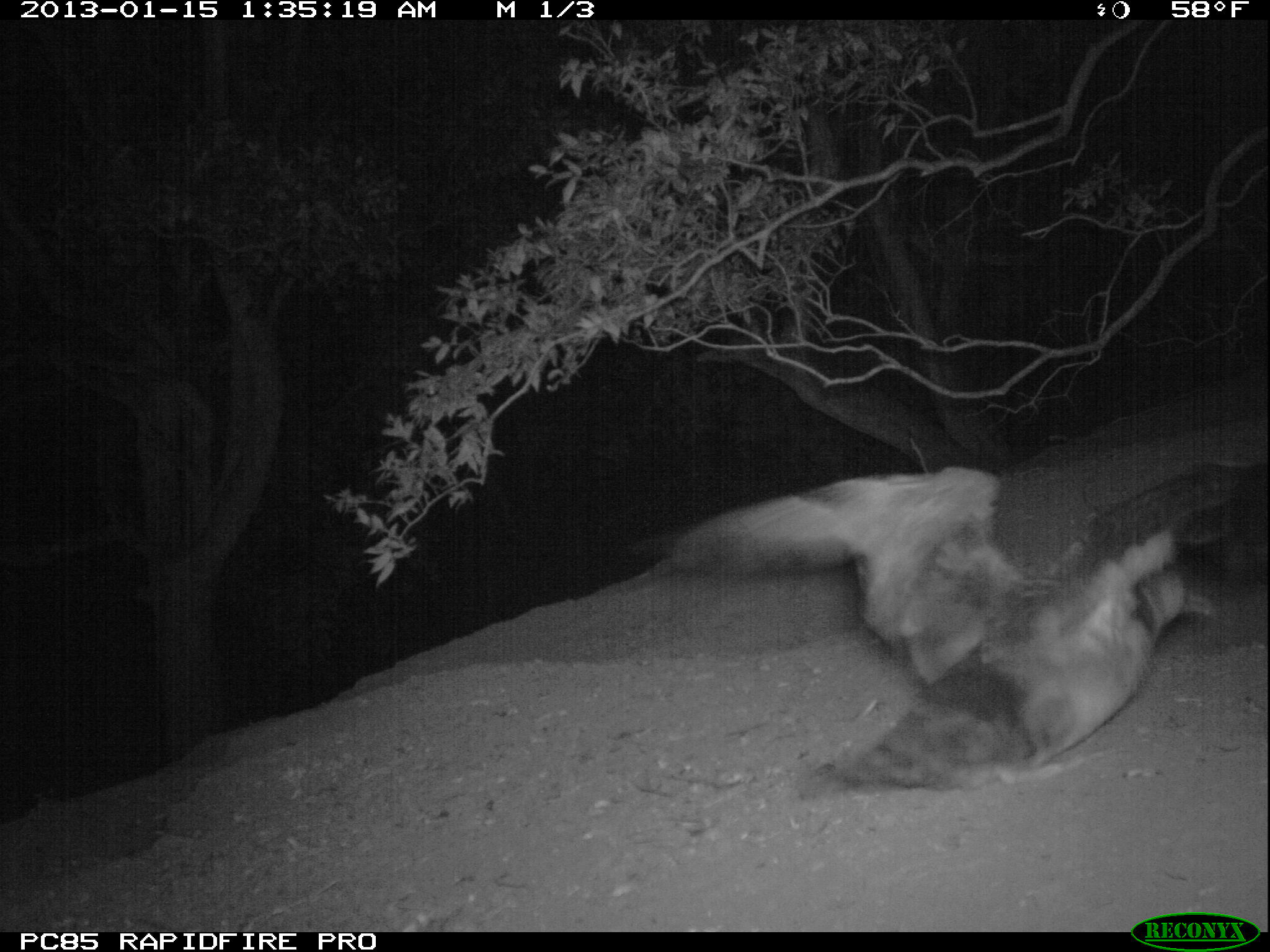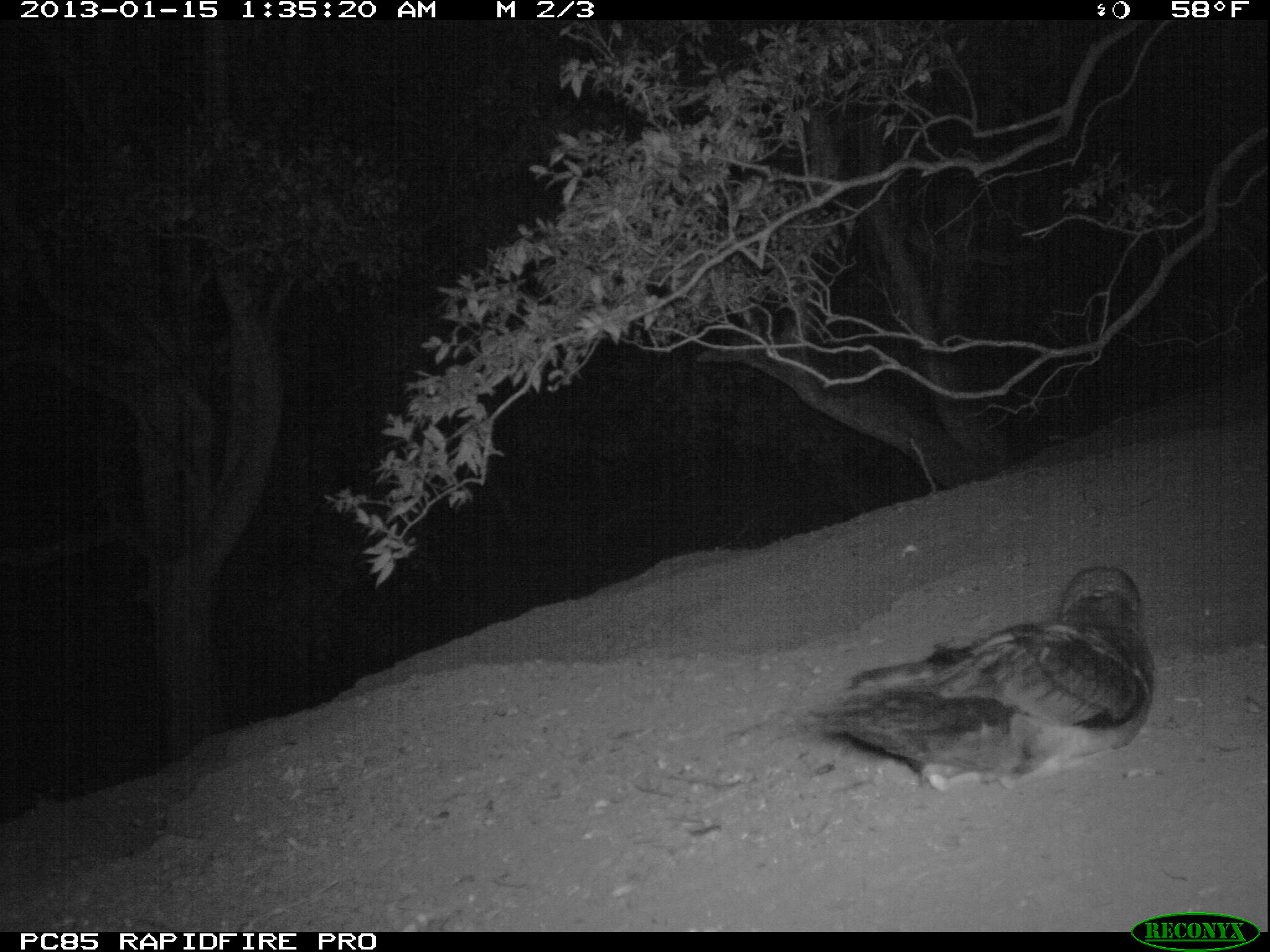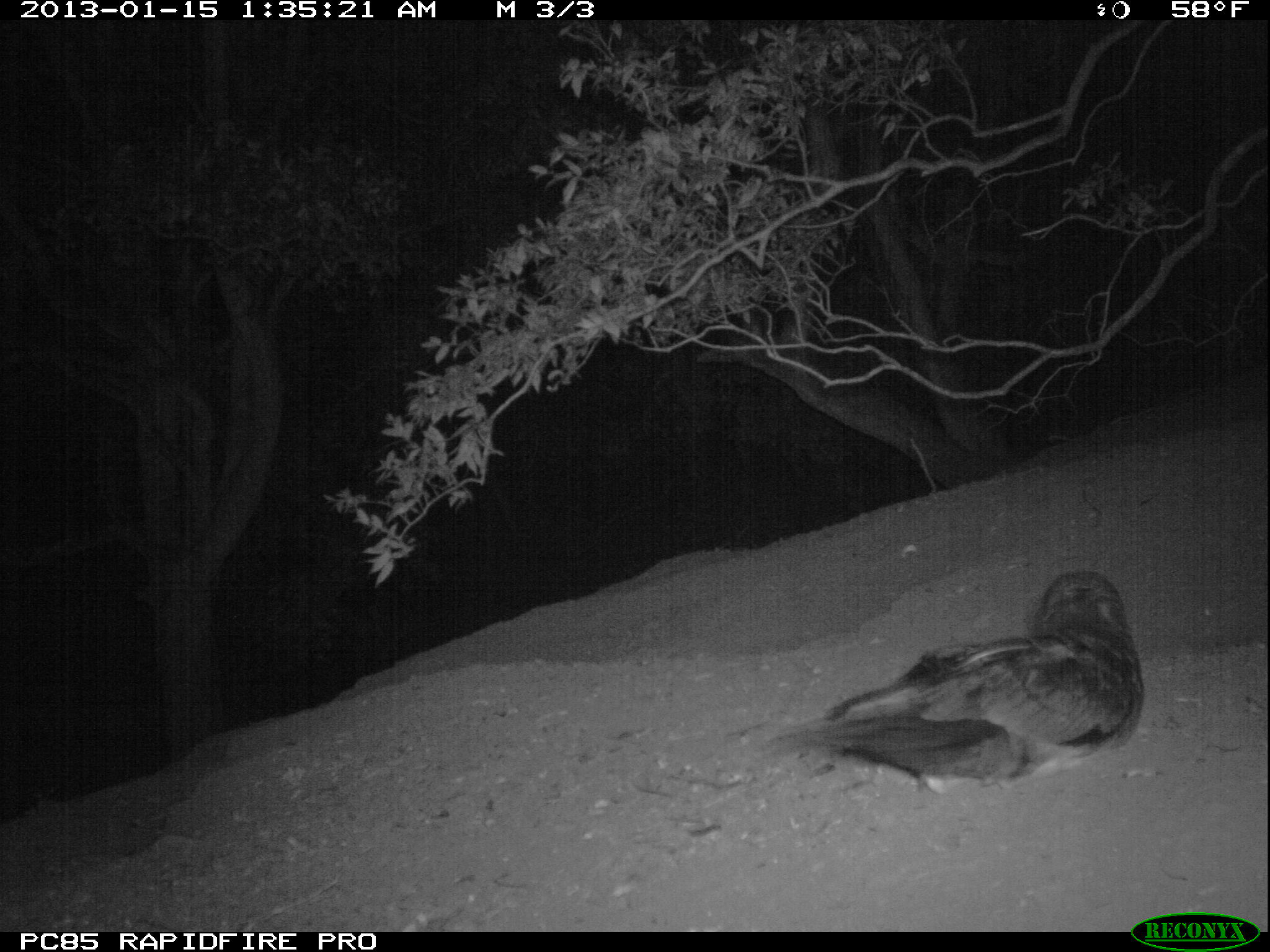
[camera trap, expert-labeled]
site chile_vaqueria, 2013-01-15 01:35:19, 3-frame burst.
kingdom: Animalia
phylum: Chordata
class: Aves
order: Procellariiformes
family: Procellariidae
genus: Calonectris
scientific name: Calonectris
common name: shearwater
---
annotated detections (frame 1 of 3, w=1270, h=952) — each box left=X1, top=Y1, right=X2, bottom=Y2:
shearwater: left=644, top=464, right=1214, bottom=780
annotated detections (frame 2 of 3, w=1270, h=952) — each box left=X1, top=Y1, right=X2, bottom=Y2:
shearwater: left=790, top=561, right=1160, bottom=795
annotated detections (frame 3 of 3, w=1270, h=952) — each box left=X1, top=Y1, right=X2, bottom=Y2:
shearwater: left=762, top=566, right=1152, bottom=797